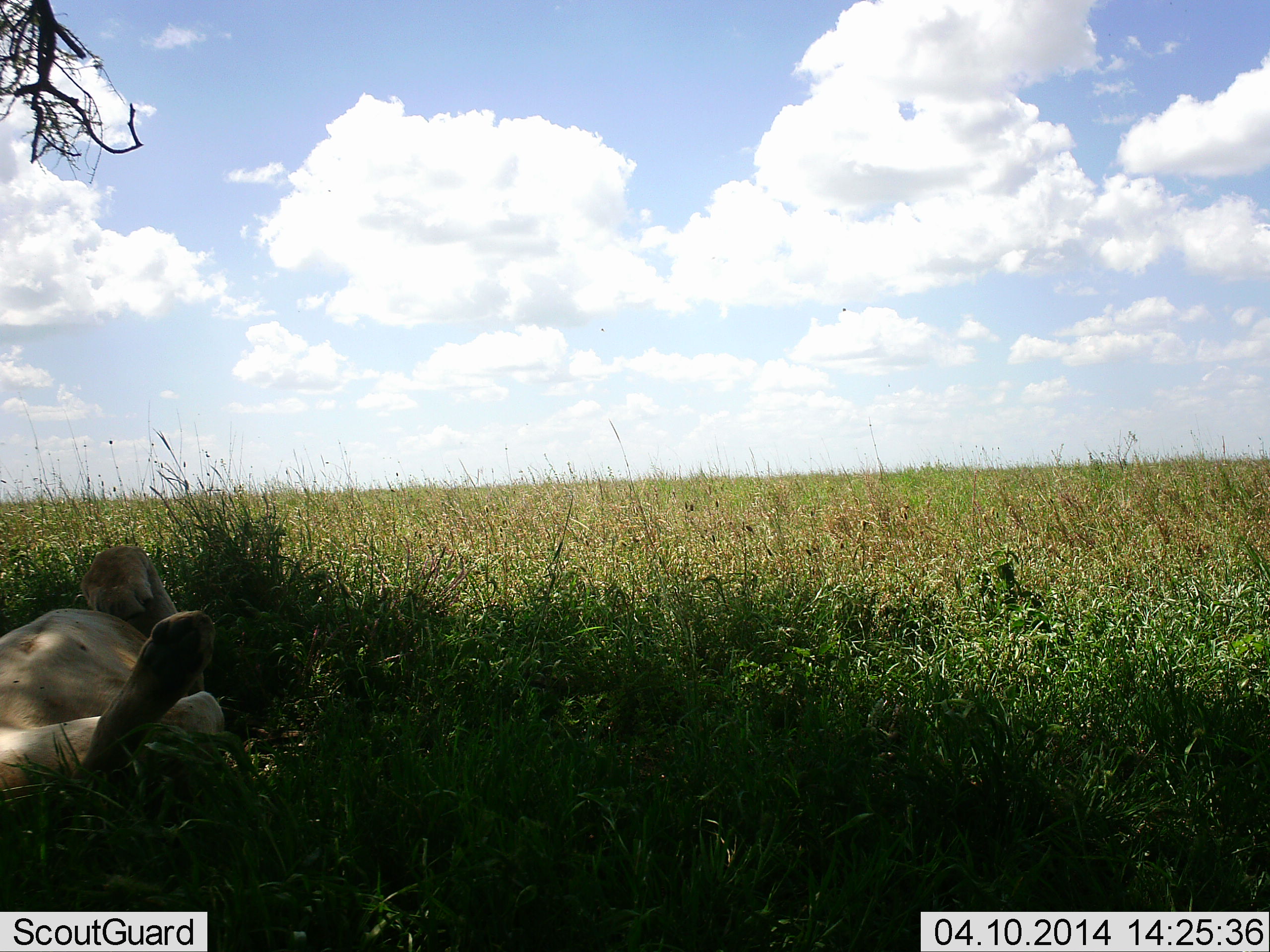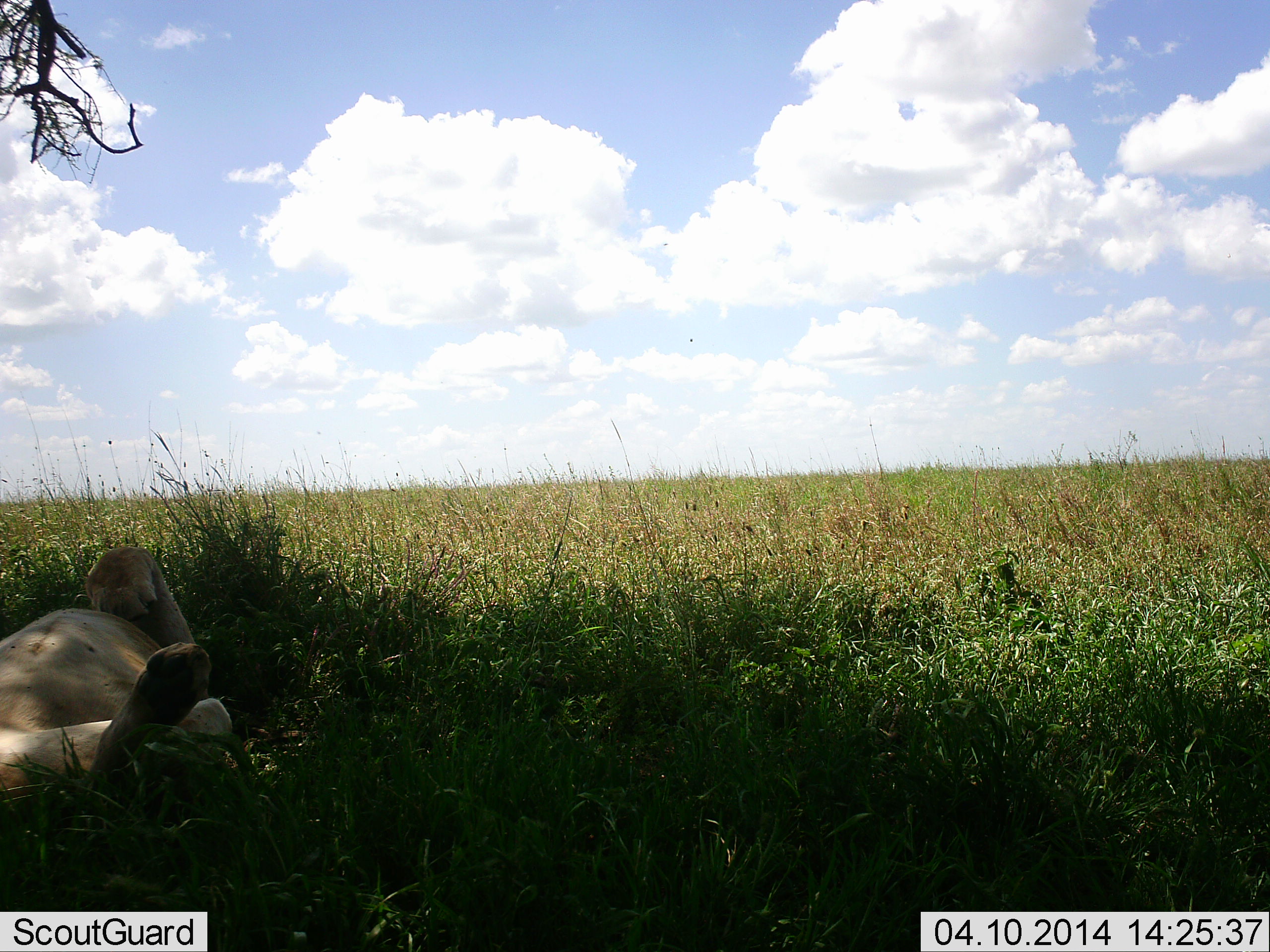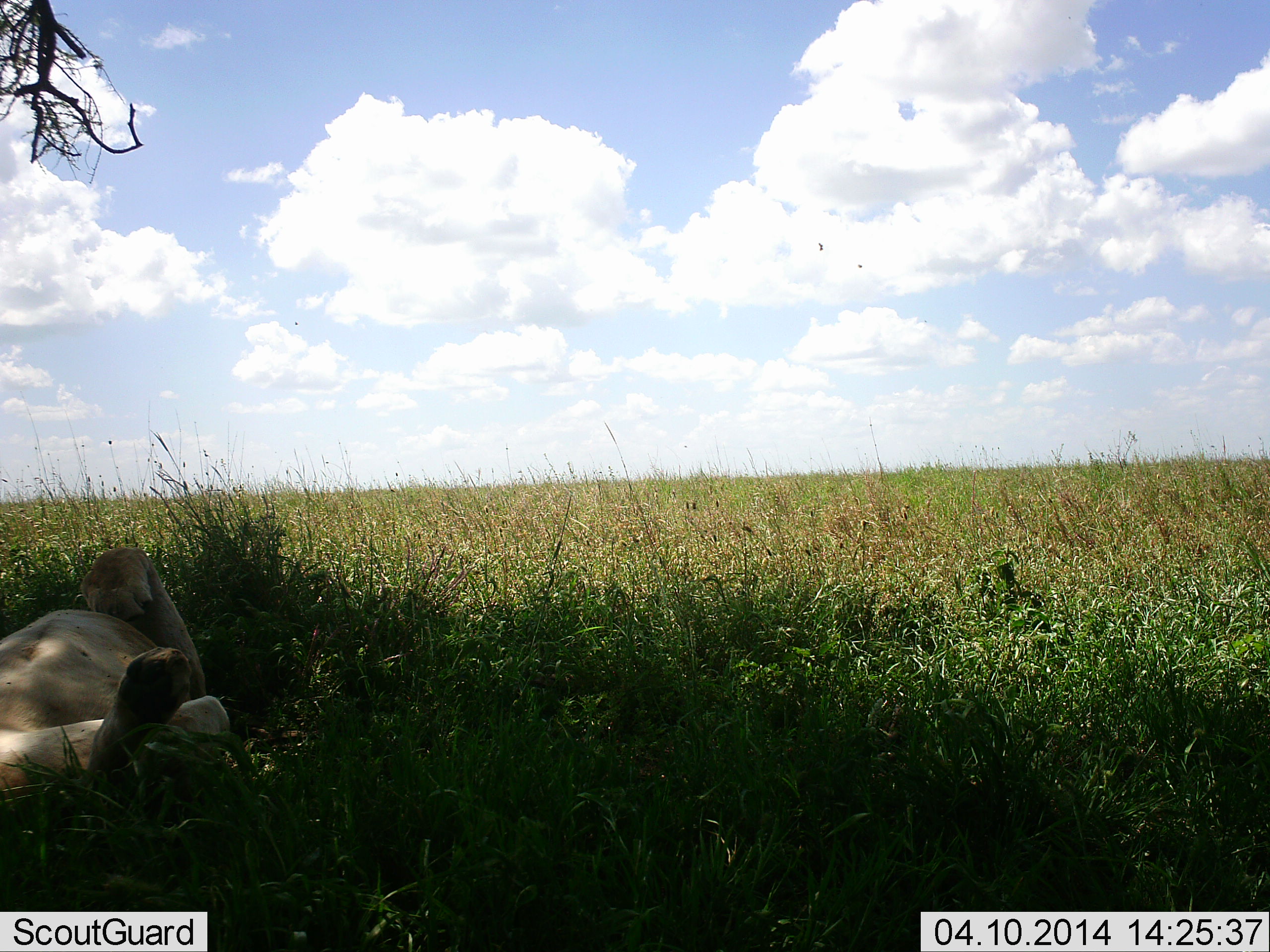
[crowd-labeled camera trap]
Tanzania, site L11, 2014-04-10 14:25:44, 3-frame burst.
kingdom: Animalia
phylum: Chordata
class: Mammalia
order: Carnivora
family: Felidae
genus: Panthera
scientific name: Panthera leo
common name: lion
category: lionfemale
Lionfemale (lion) (Panthera leo), count 1. Behavior (volunteer vote fractions): standing 0%, resting 100%, moving 0%, interacting 0%. Young present (vote fraction): 0%. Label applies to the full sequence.